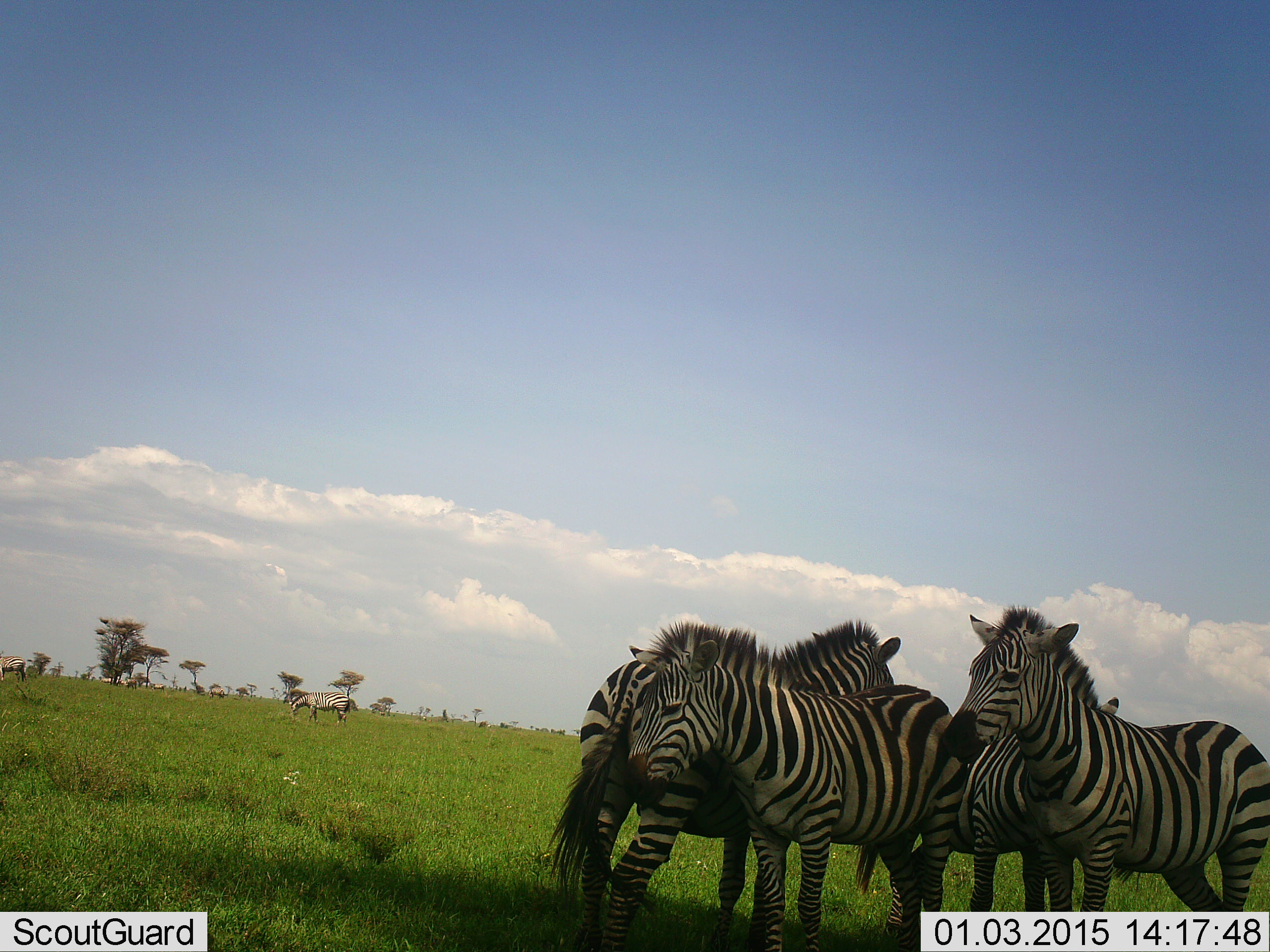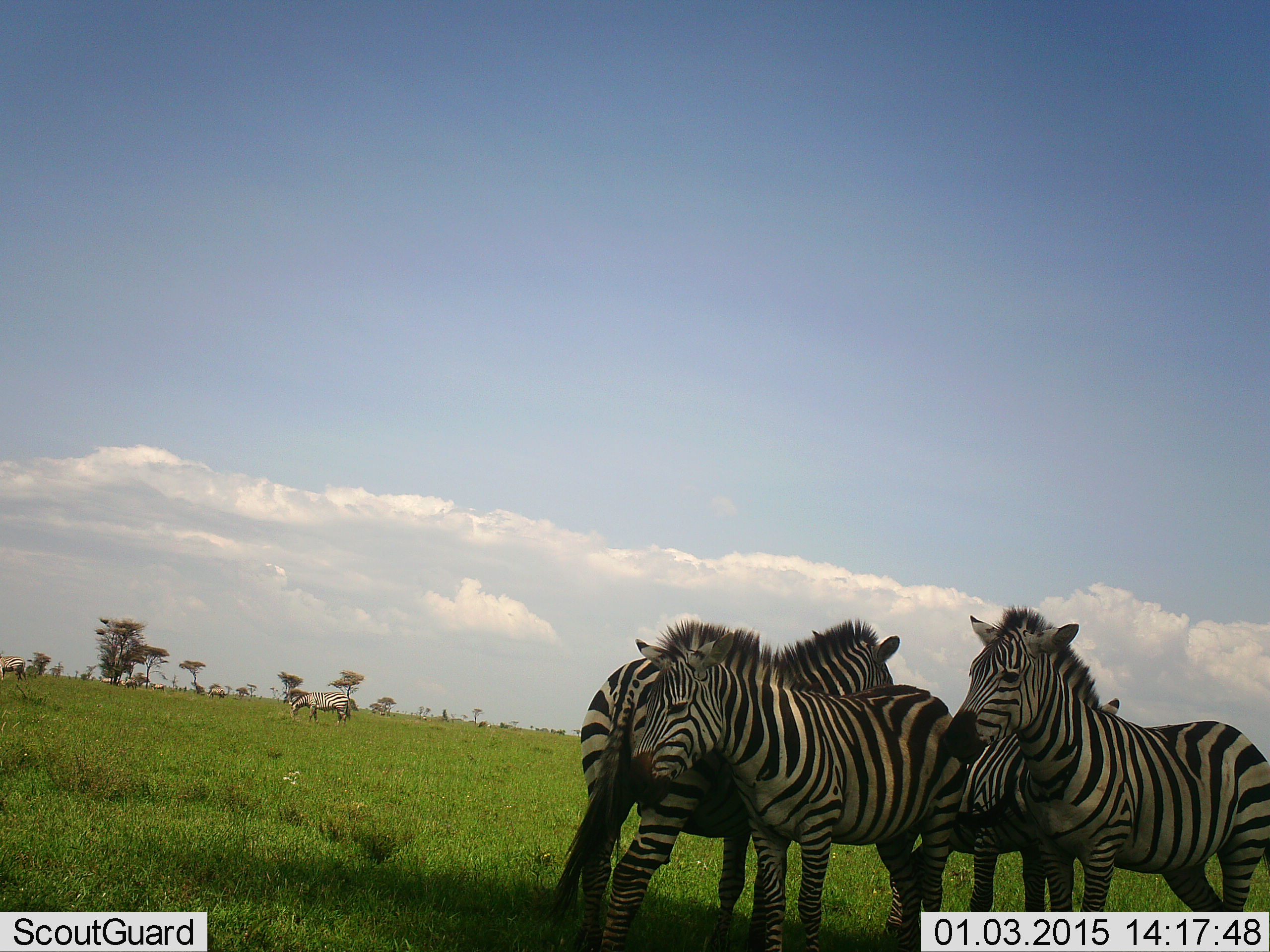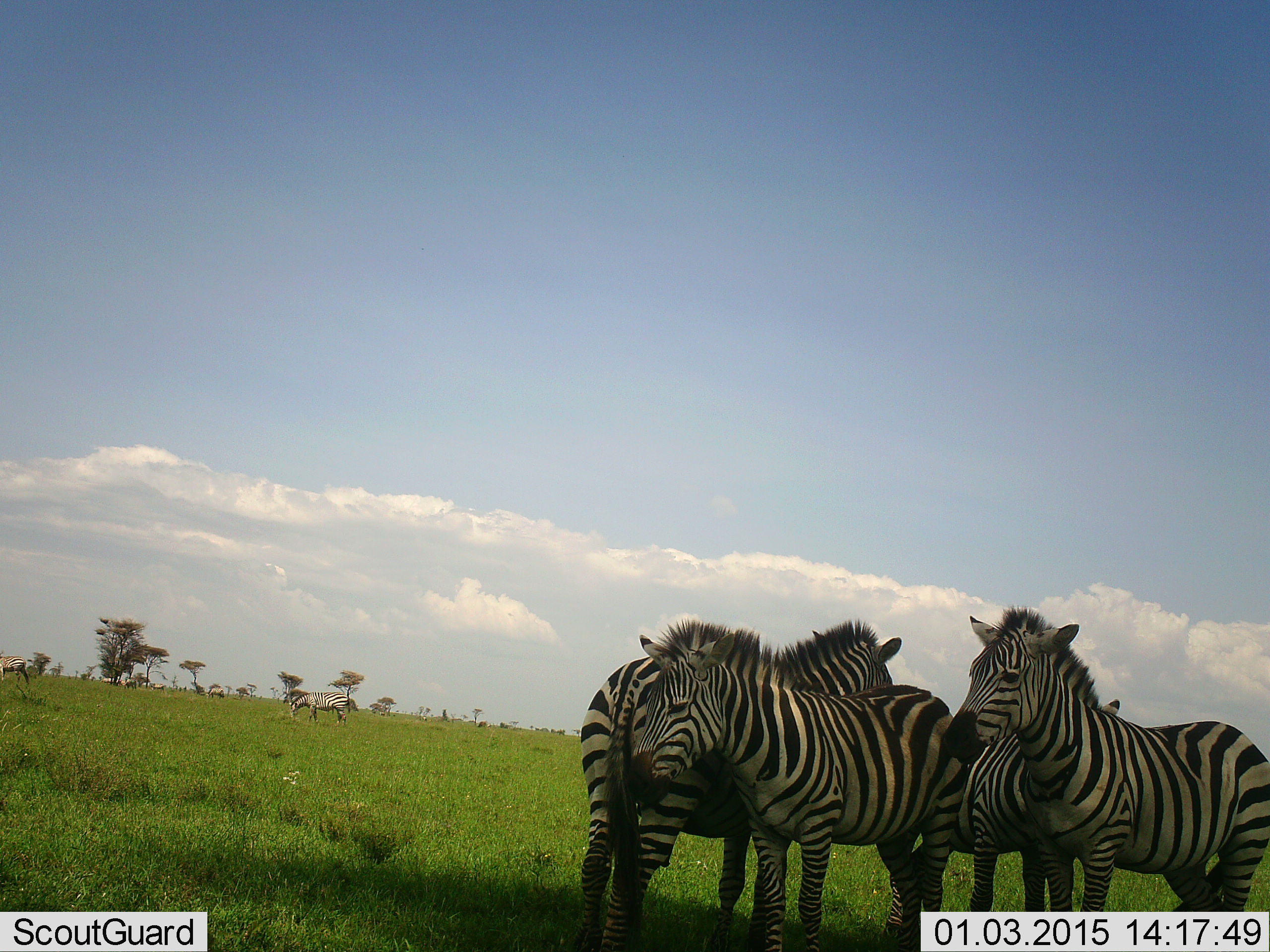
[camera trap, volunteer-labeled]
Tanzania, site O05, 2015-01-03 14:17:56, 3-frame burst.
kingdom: Animalia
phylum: Chordata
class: Mammalia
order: Perissodactyla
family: Equidae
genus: Equus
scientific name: Equus quagga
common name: plains zebra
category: zebra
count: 6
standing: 90%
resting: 10%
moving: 10%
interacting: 20%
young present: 10%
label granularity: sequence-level